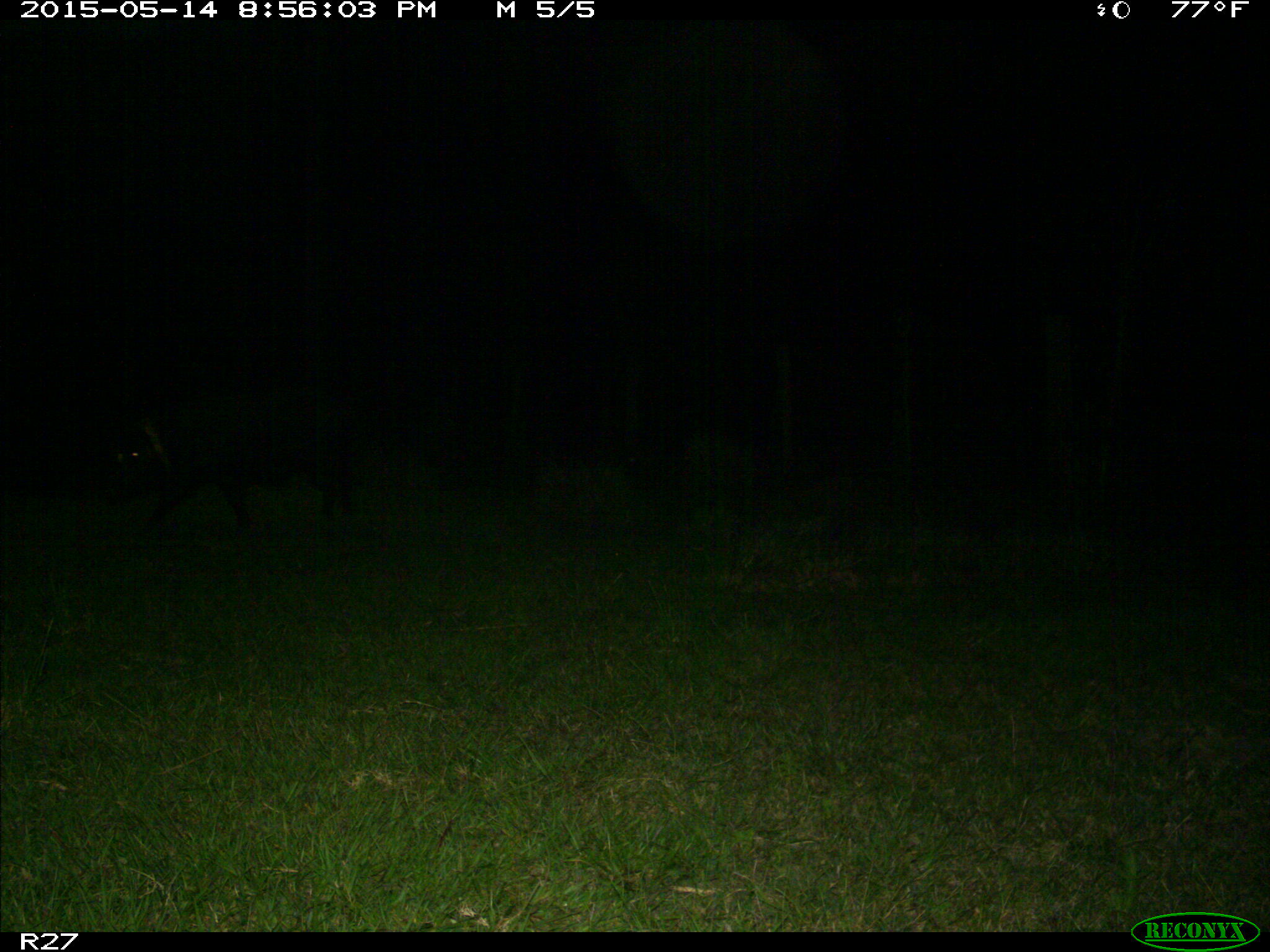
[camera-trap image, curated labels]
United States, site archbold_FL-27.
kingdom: Animalia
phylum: Chordata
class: Mammalia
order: Artiodactyla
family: Suidae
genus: Sus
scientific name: Sus scrofa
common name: wild boar